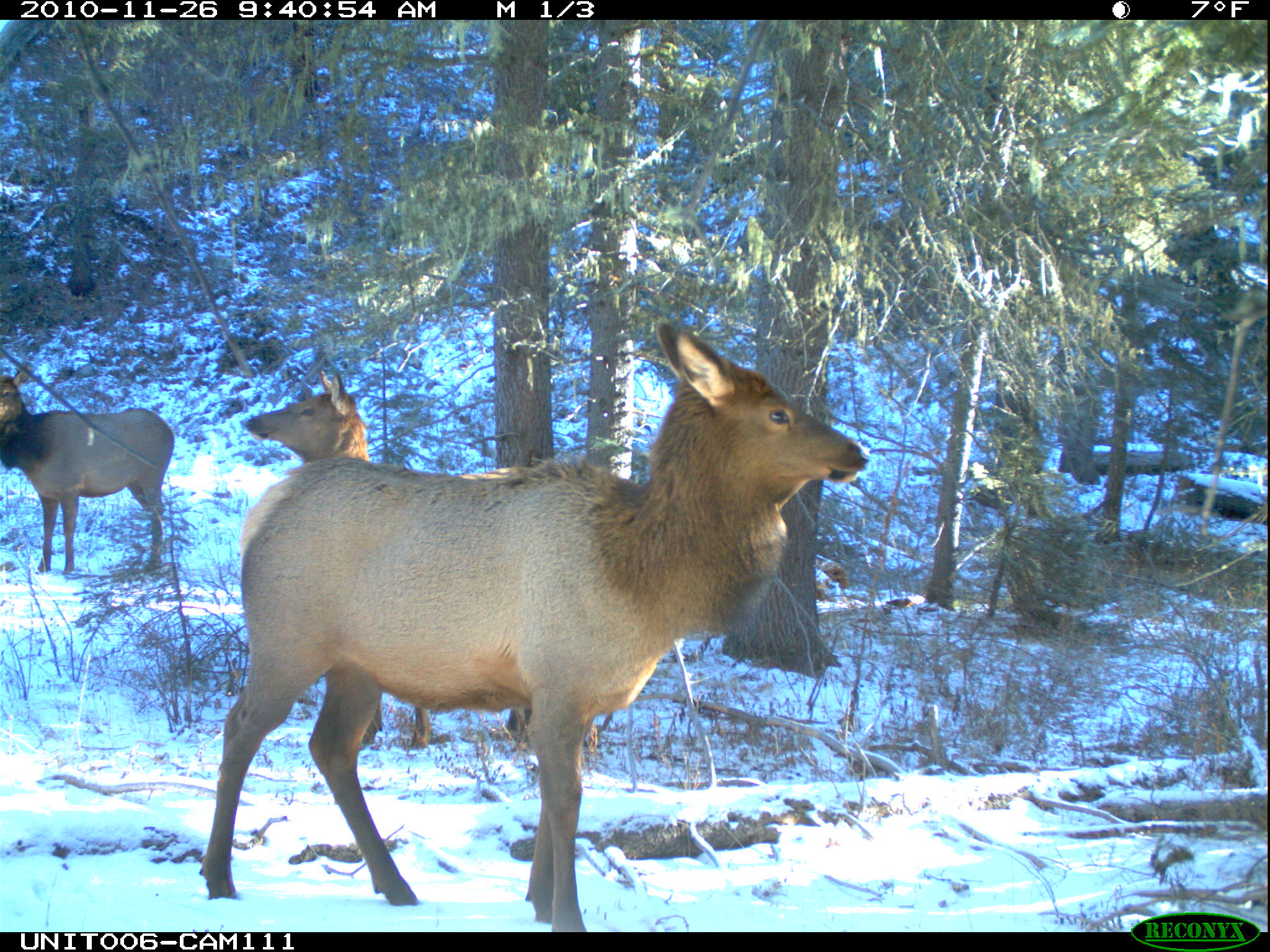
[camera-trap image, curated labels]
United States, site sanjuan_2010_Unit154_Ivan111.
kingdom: Animalia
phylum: Chordata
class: Mammalia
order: Artiodactyla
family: Cervidae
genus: Cervus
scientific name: Cervus elaphus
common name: red deer